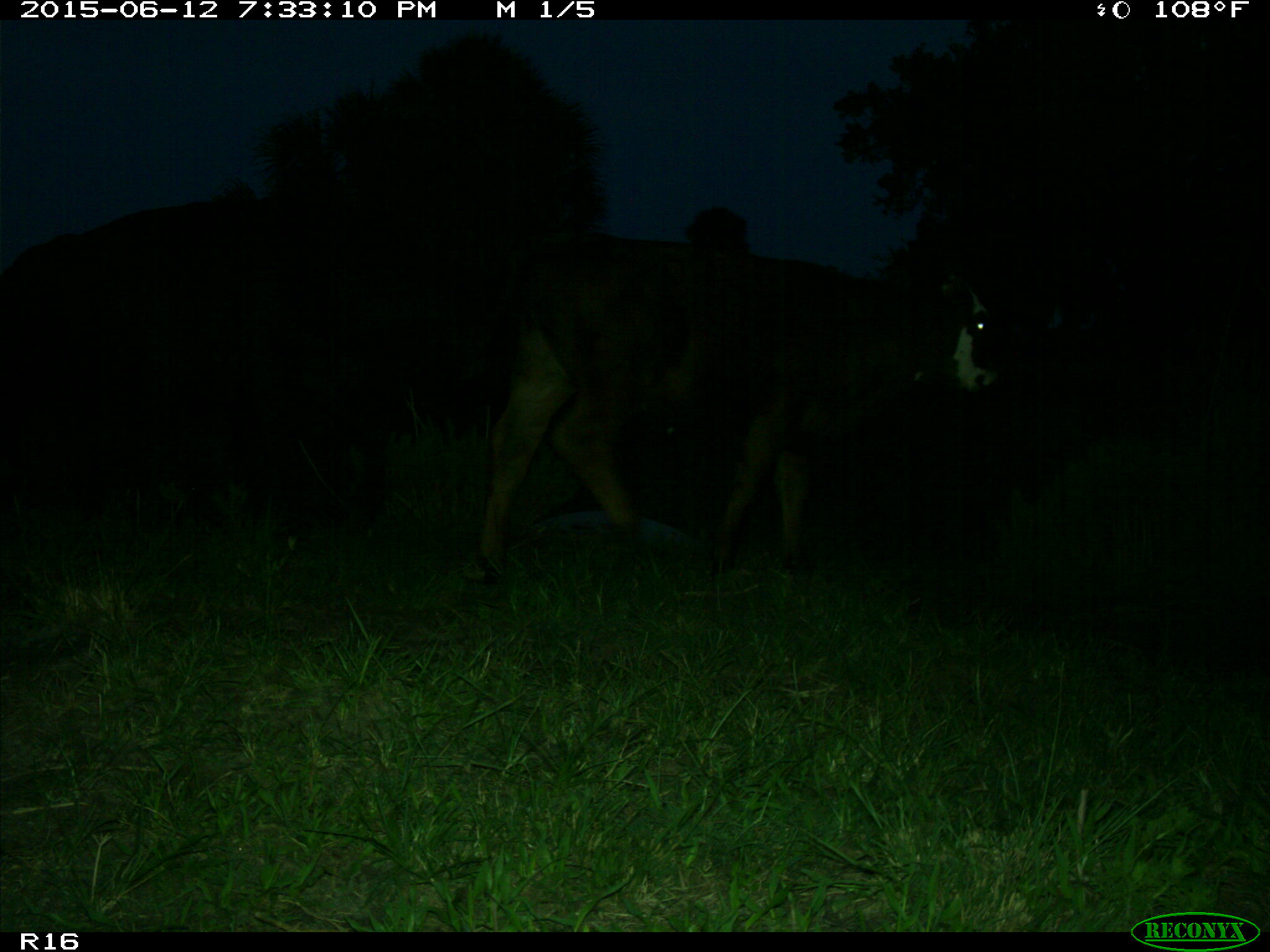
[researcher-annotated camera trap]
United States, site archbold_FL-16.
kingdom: Animalia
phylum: Chordata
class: Mammalia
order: Artiodactyla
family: Bovidae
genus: Bos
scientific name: Bos taurus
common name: domestic cow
Bos taurus (domestic cow).